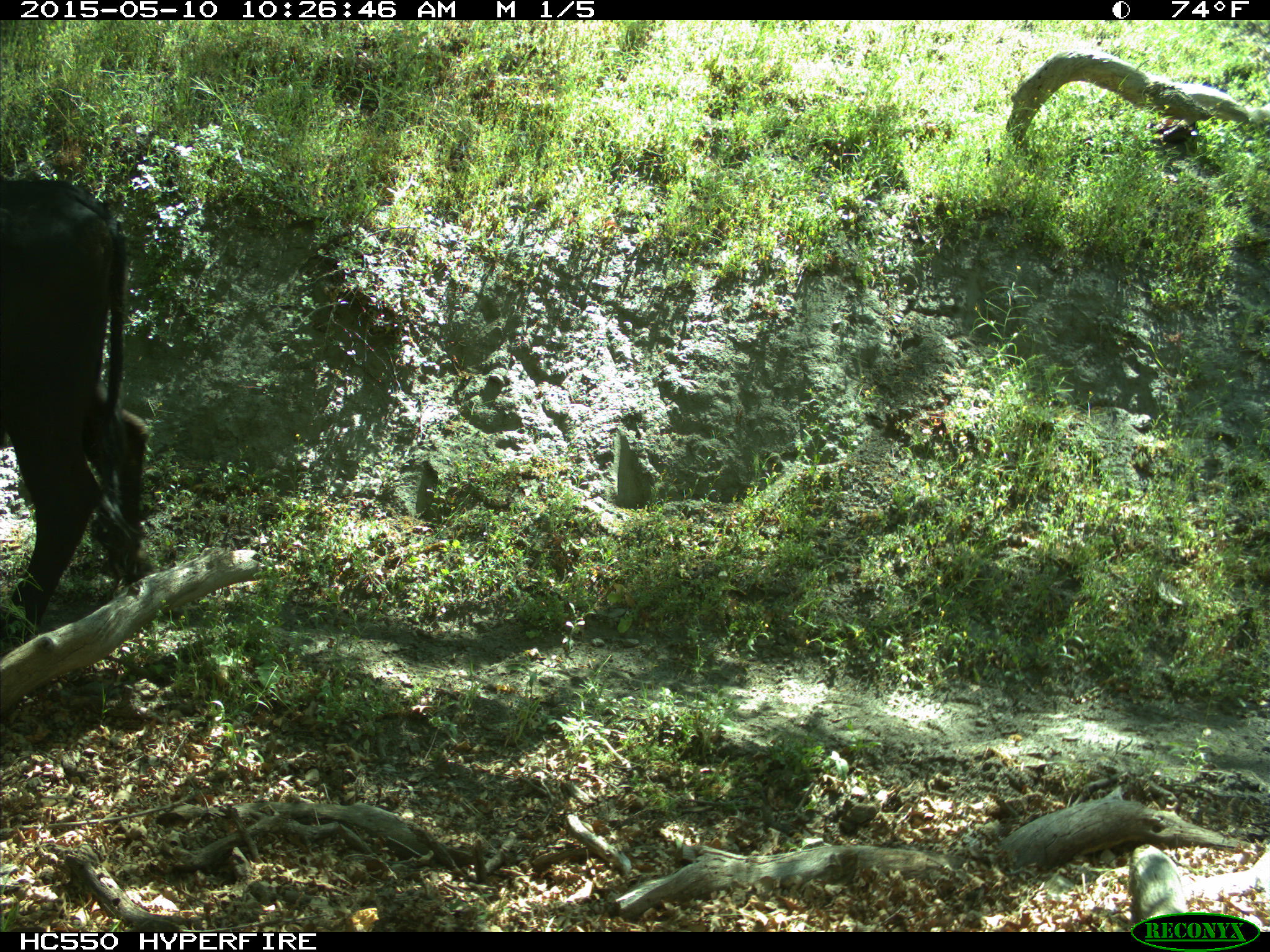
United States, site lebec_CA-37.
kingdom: Animalia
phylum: Chordata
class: Mammalia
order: Artiodactyla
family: Bovidae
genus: Bos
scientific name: Bos taurus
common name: domestic cow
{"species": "Bos taurus (domestic cow)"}